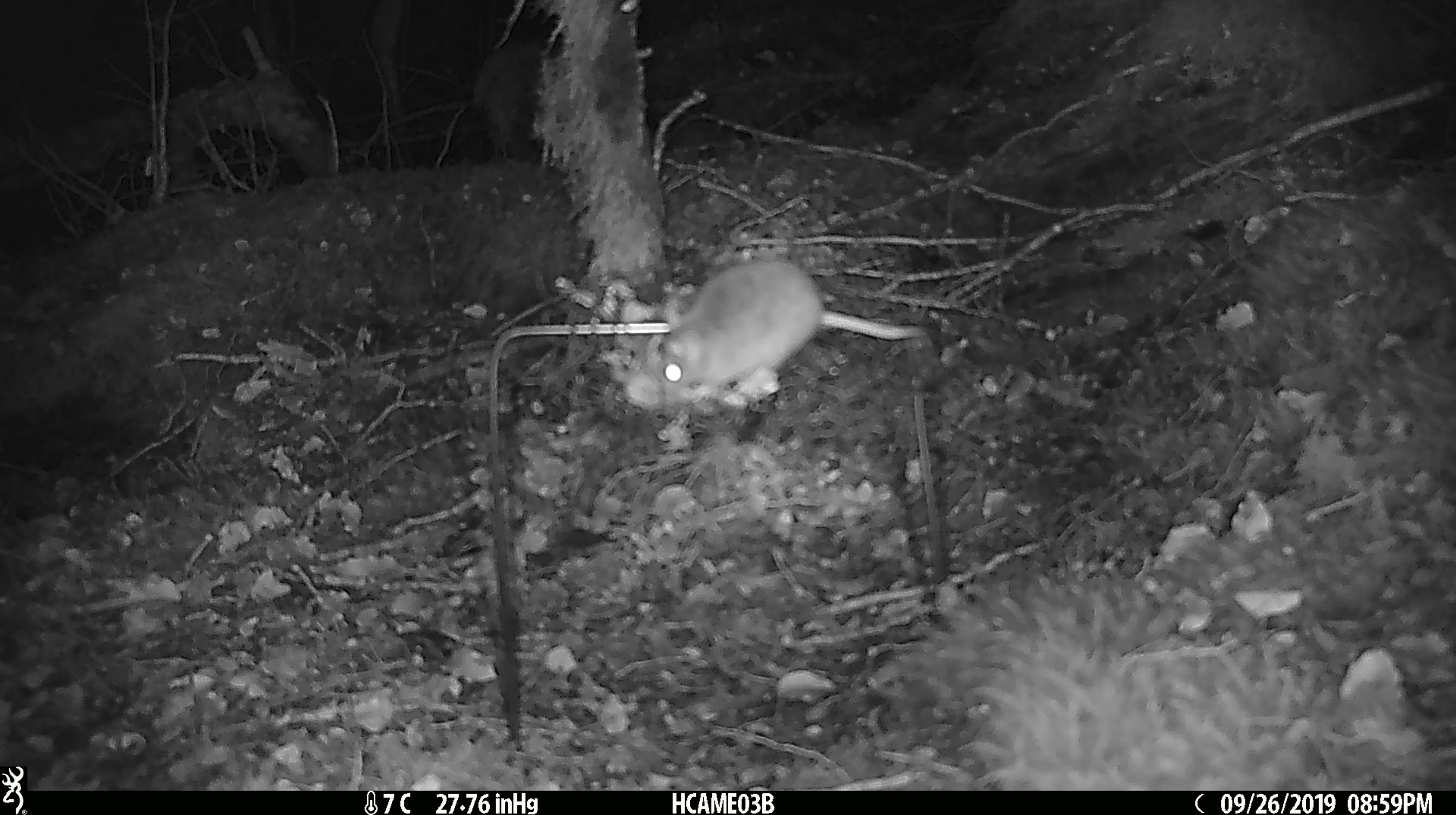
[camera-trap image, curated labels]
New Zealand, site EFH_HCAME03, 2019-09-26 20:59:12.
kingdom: Animalia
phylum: Chordata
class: Mammalia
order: Rodentia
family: Muridae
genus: Mus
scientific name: Mus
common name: mouse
Mouse (Mus).